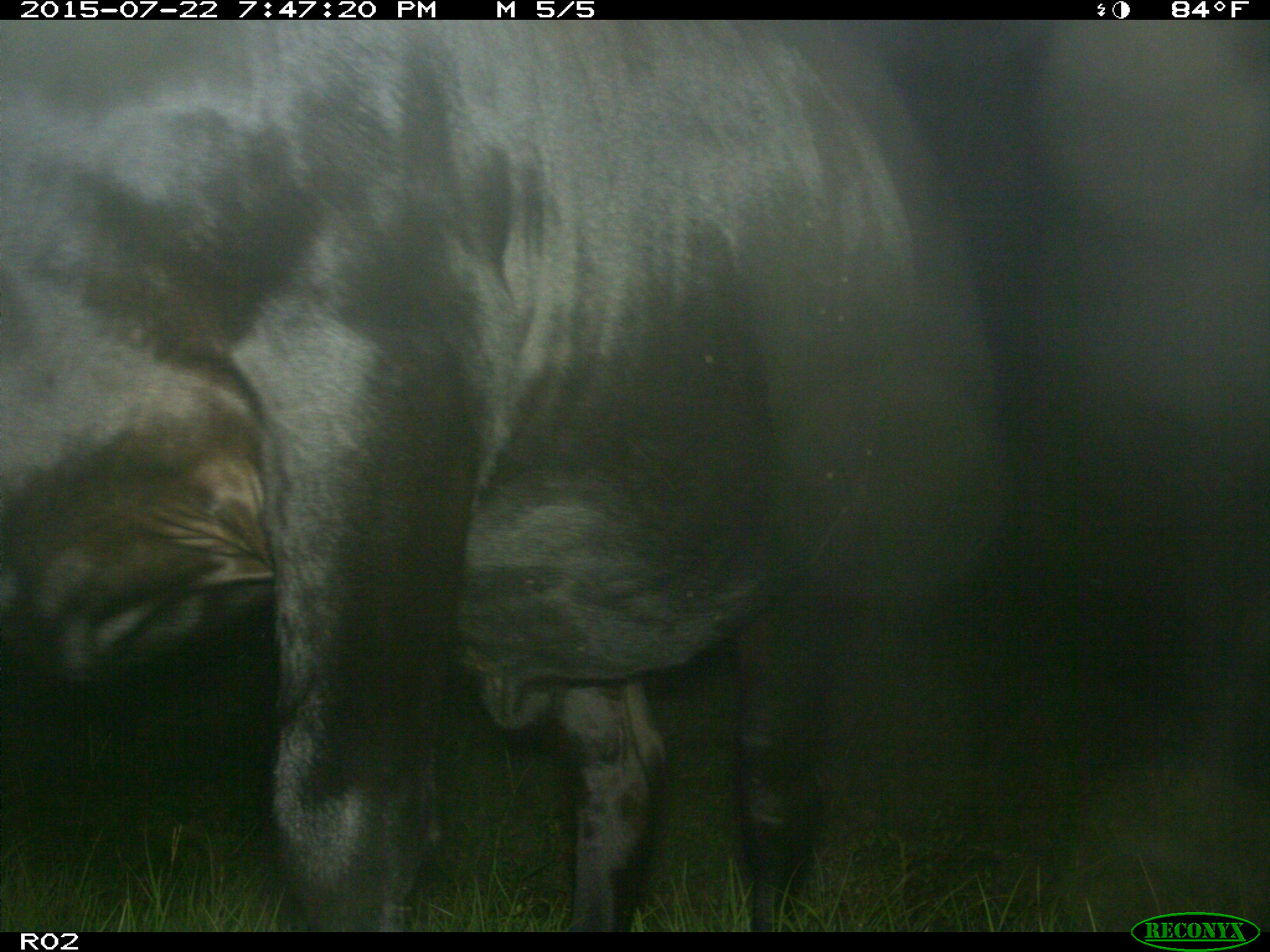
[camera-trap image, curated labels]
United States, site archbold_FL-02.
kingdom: Animalia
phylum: Chordata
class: Mammalia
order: Artiodactyla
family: Bovidae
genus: Bos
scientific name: Bos taurus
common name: domestic cow